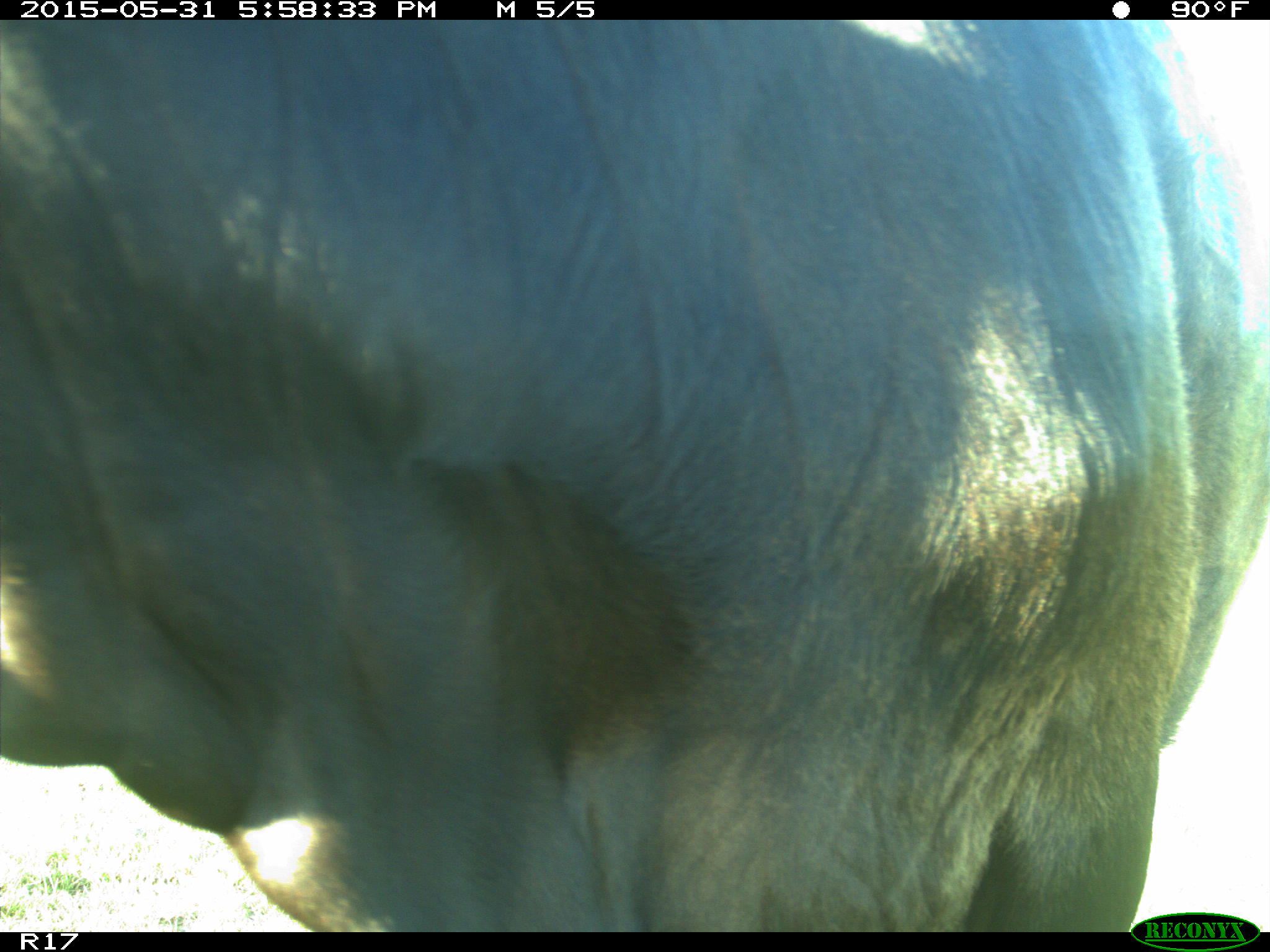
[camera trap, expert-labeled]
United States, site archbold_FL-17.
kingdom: Animalia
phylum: Chordata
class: Mammalia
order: Artiodactyla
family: Bovidae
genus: Bos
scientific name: Bos taurus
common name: domestic cow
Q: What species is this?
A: Bos taurus (domestic cow).